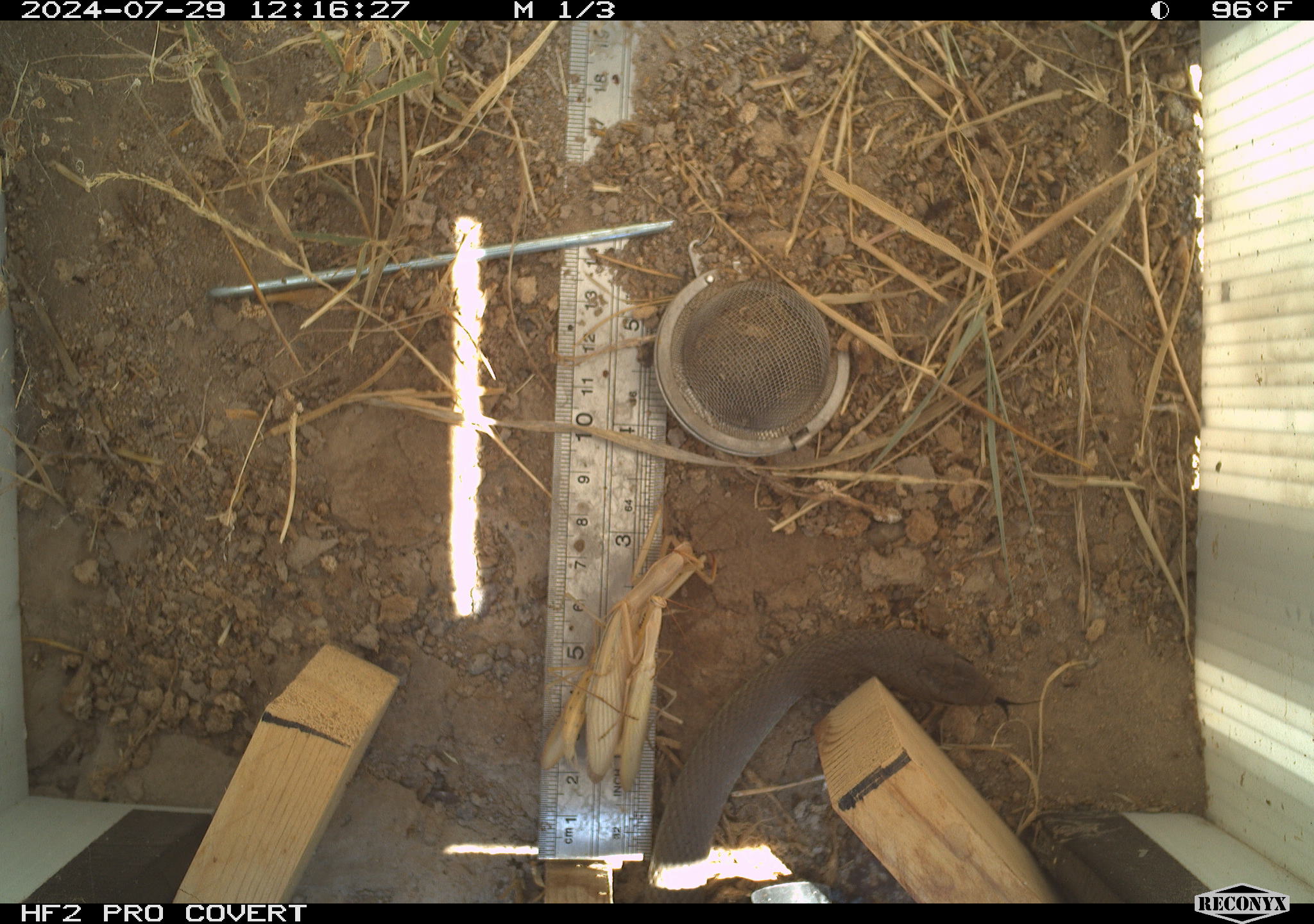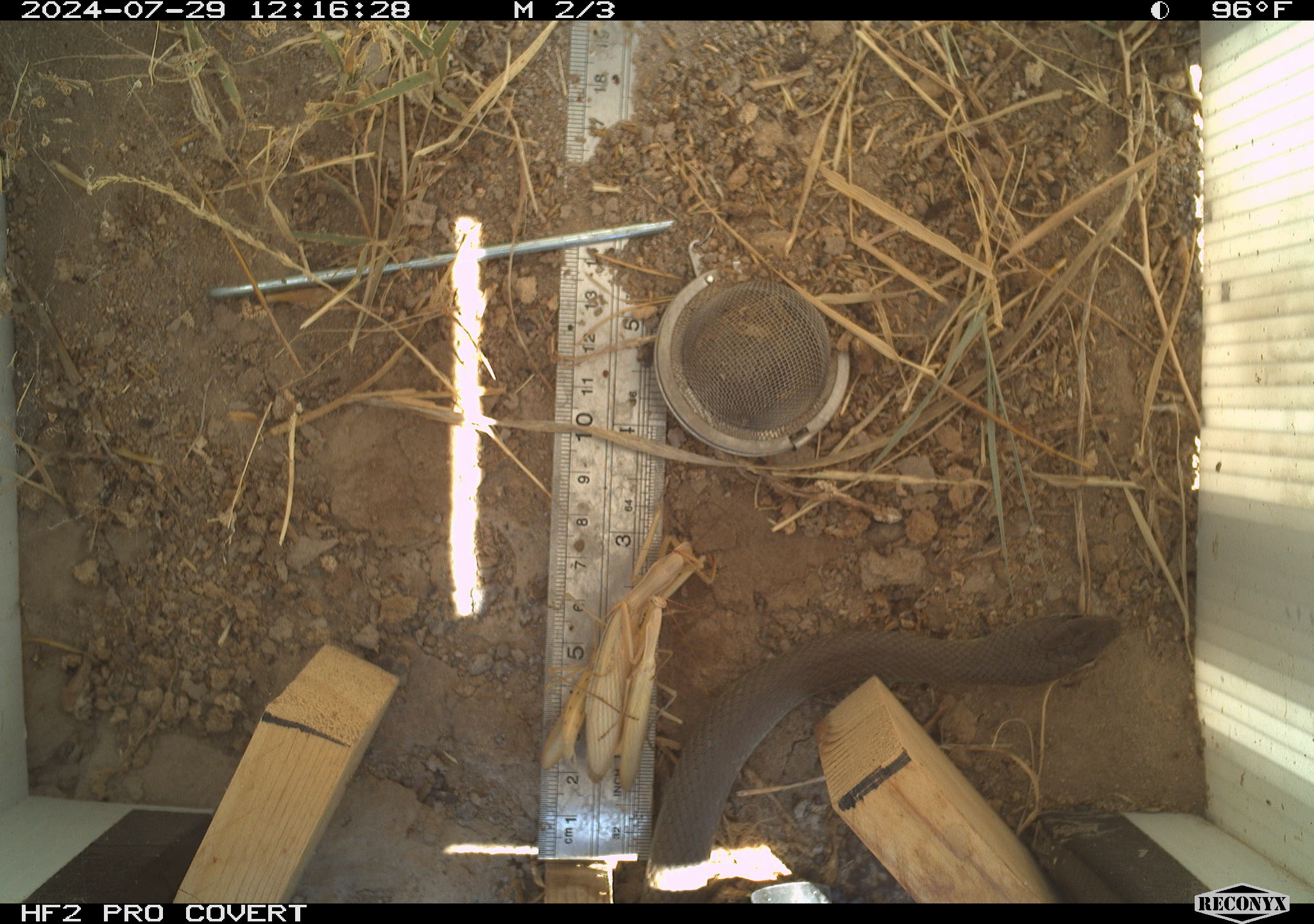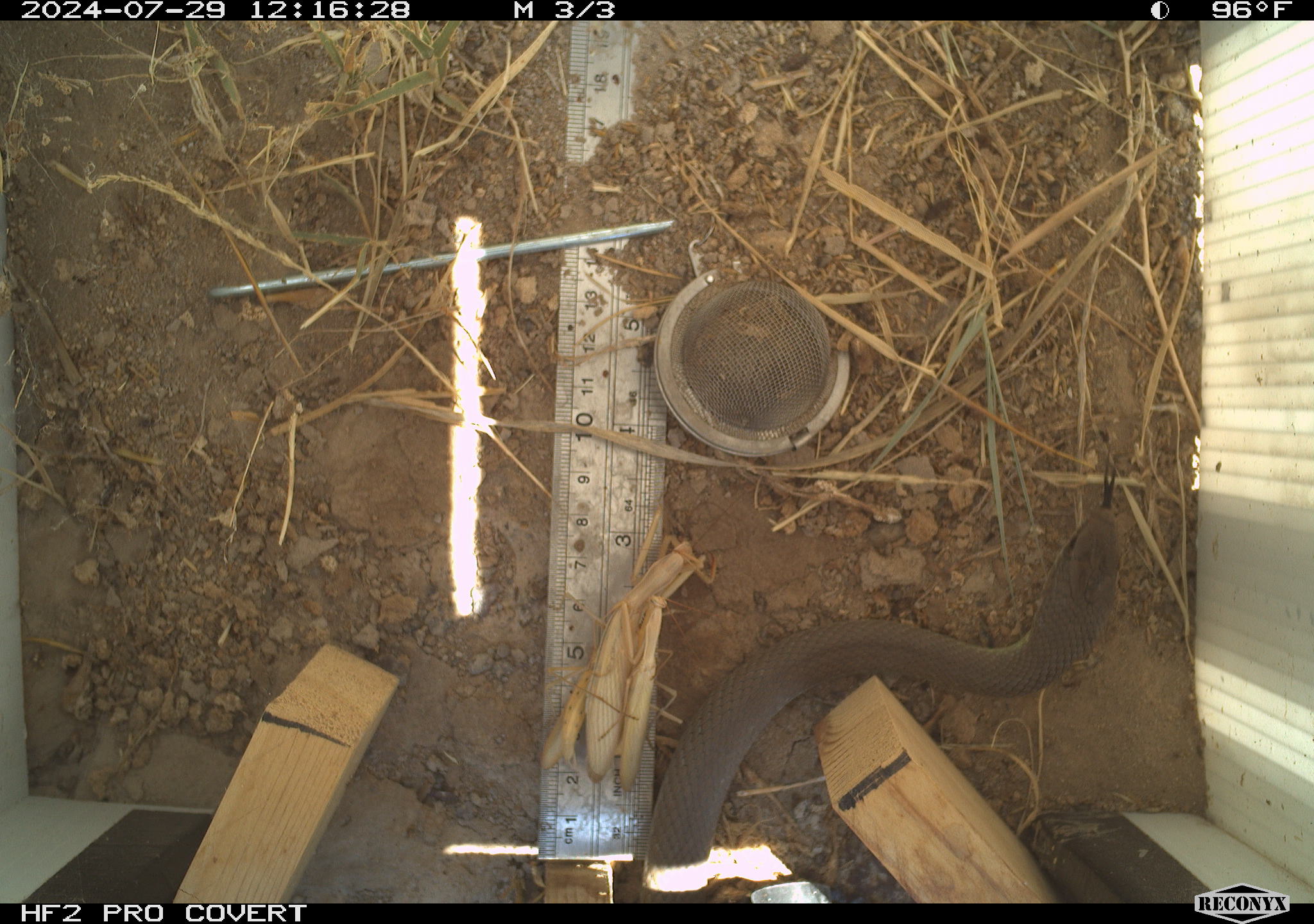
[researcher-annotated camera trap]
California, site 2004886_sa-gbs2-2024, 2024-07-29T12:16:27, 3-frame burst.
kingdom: Animalia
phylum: Chordata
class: Reptilia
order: Squamata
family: Colubridae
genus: Coluber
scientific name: Coluber constrictor mormon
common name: western yellow-bellied racer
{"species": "western yellow-bellied racer (Coluber constrictor mormon)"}